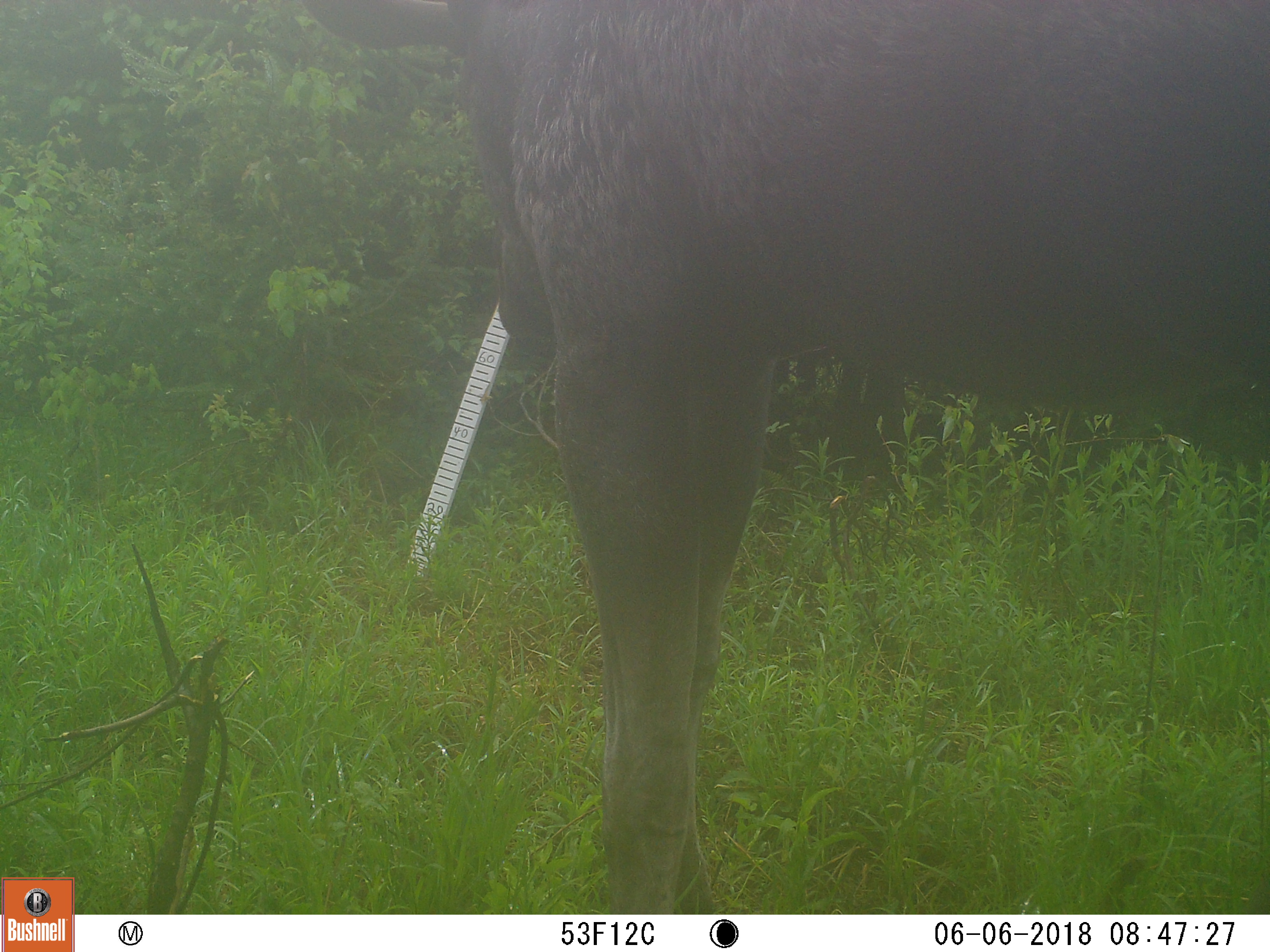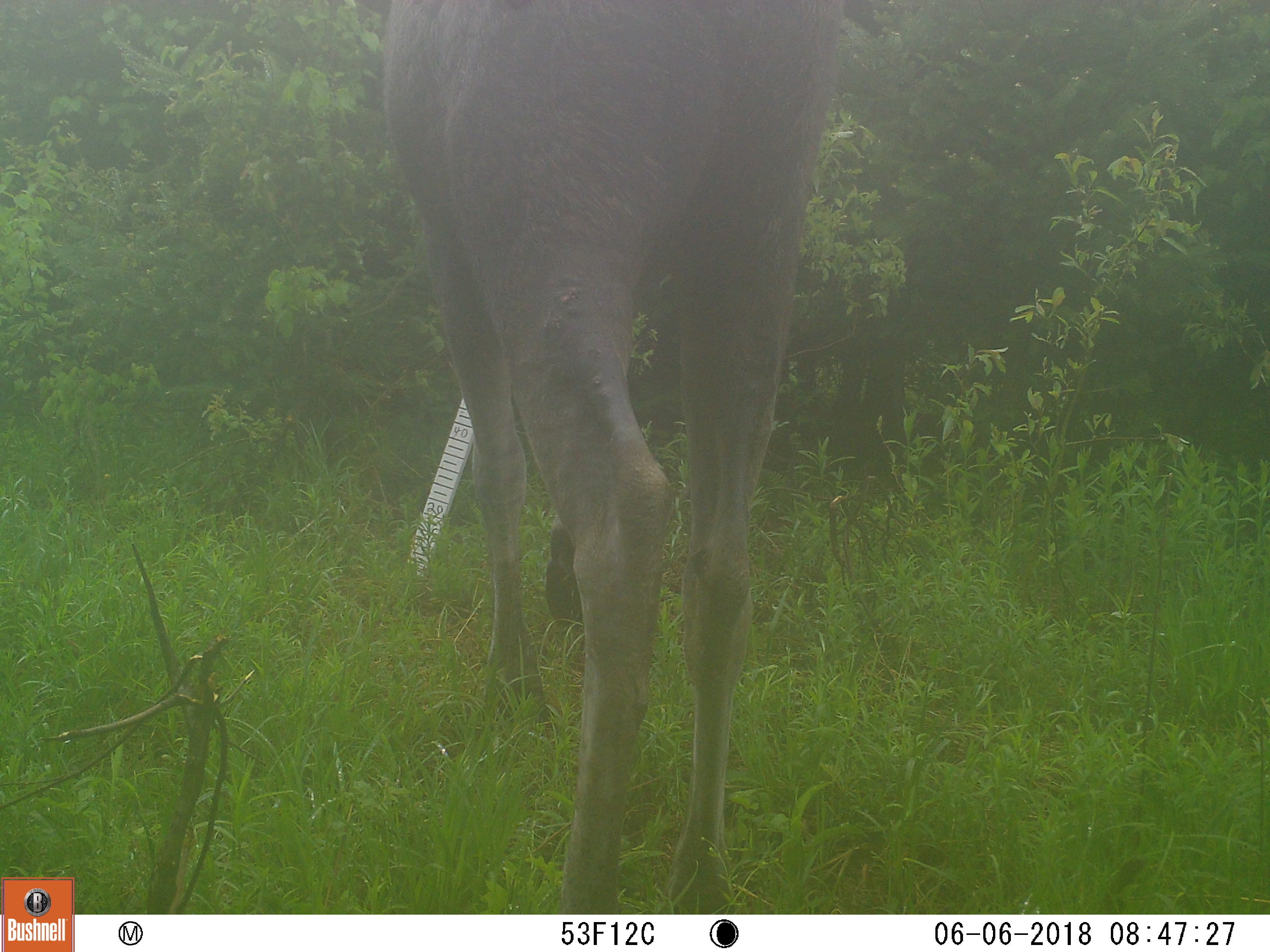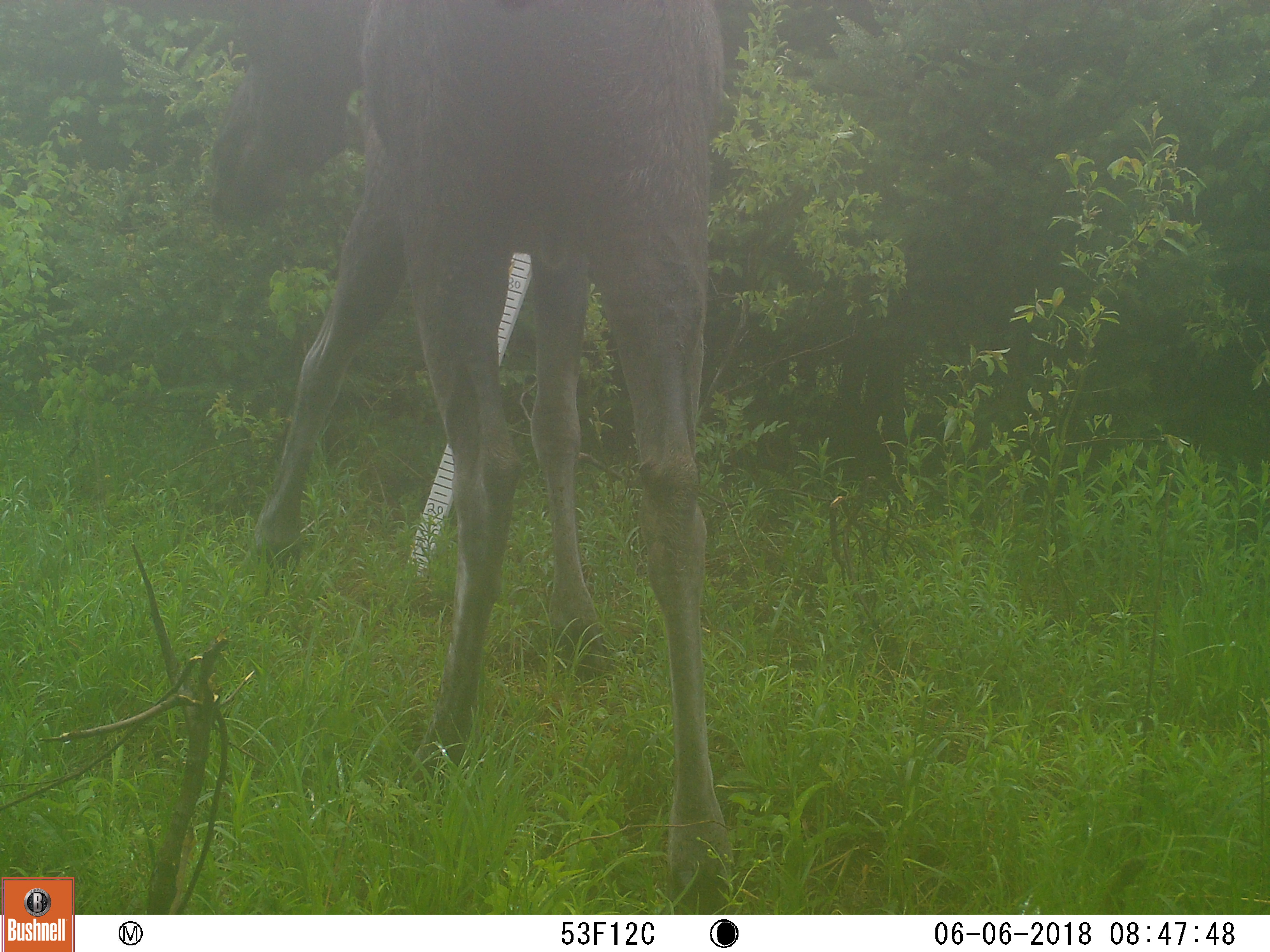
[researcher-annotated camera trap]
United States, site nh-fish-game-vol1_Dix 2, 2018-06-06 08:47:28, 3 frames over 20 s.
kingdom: Animalia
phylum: Chordata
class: Mammalia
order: Artiodactyla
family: Cervidae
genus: Alces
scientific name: Alces alces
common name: moose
Moose (Alces alces).